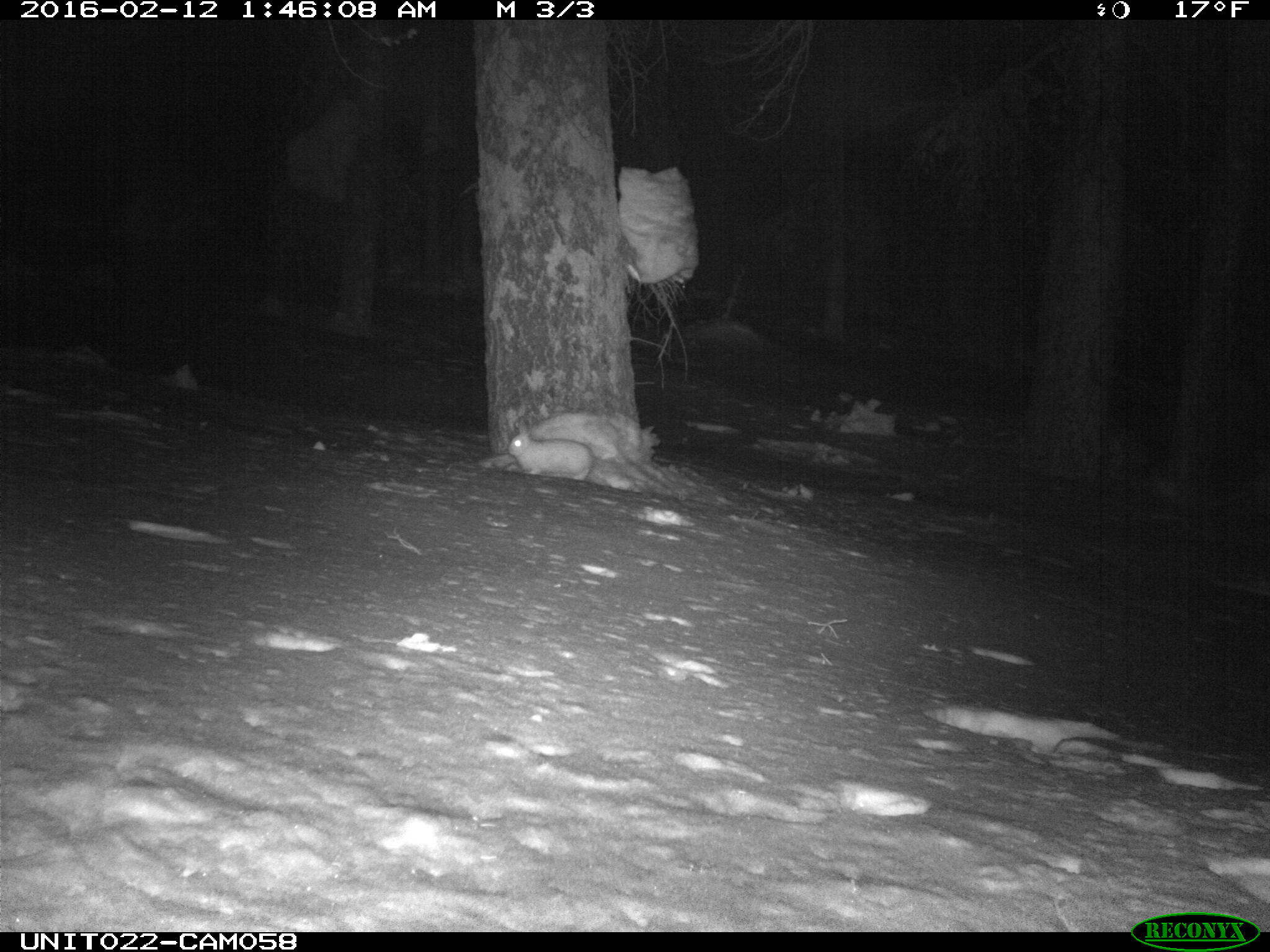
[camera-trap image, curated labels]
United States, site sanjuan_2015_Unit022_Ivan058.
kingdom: Animalia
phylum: Chordata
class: Mammalia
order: Lagomorpha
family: Leporidae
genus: Lepus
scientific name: Lepus americanus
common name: snowshoe hare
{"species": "Lepus americanus (snowshoe hare)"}